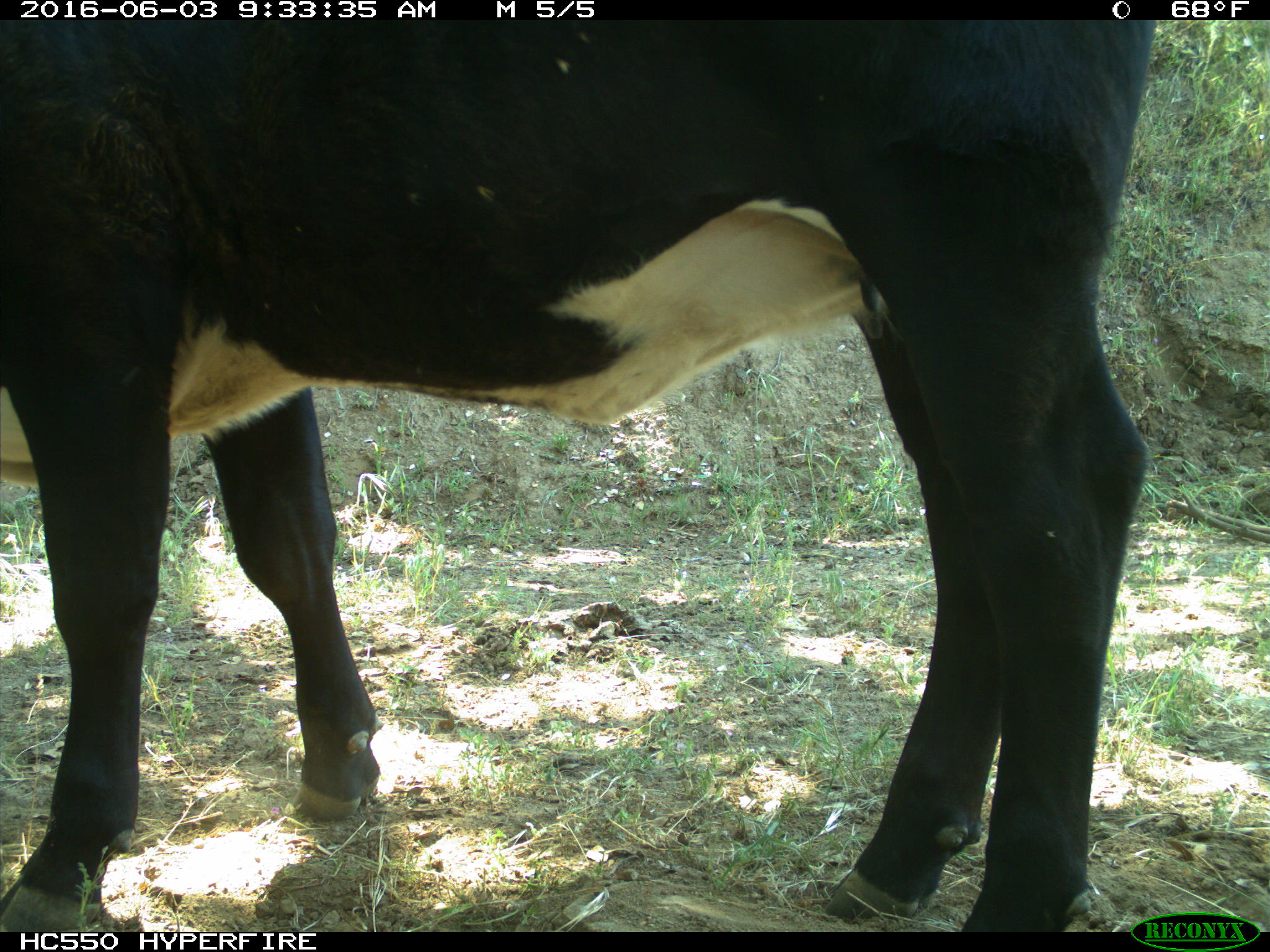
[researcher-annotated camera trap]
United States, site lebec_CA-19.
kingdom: Animalia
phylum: Chordata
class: Mammalia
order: Artiodactyla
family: Bovidae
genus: Bos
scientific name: Bos taurus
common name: domestic cow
Bos taurus (domestic cow).